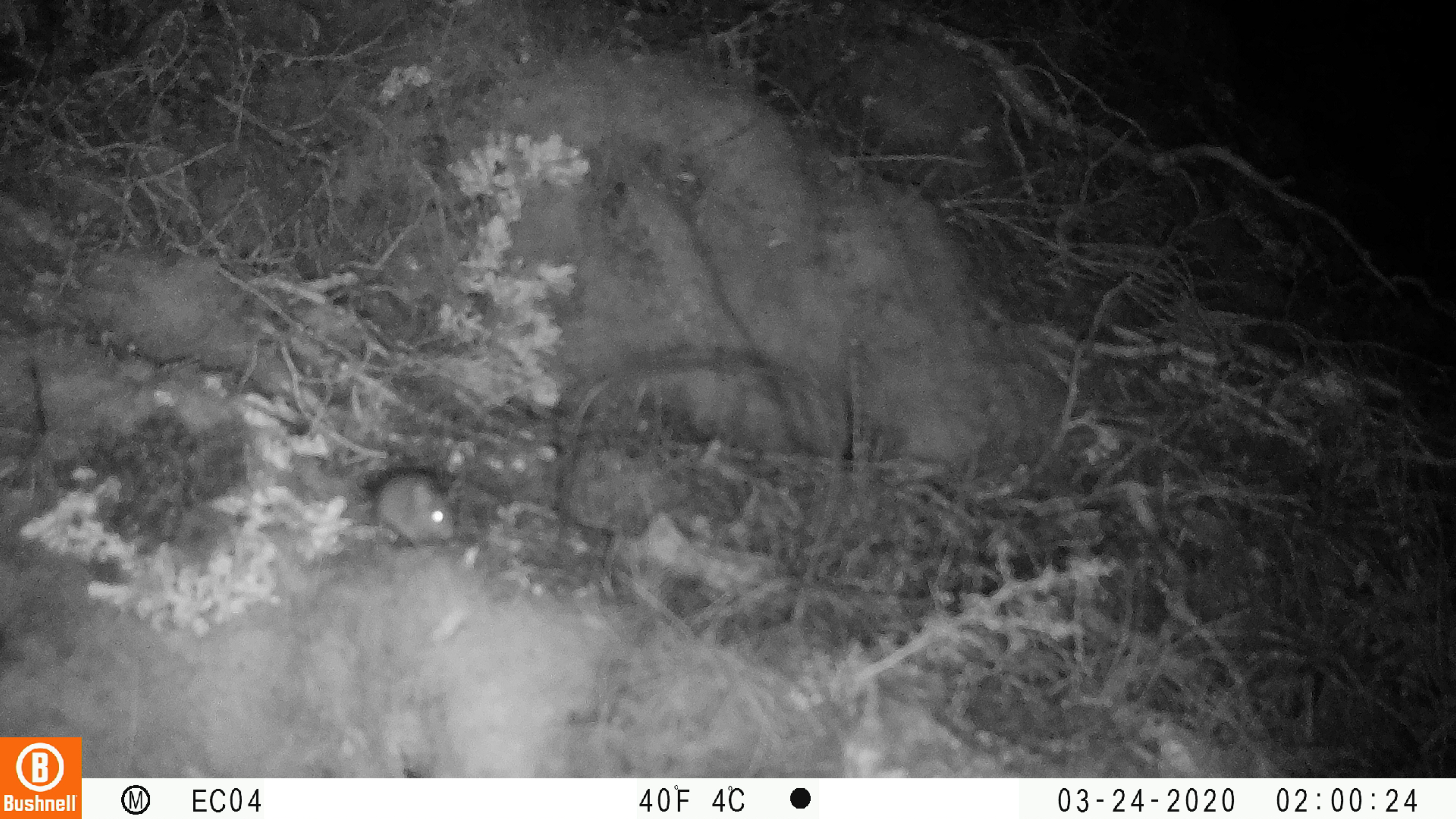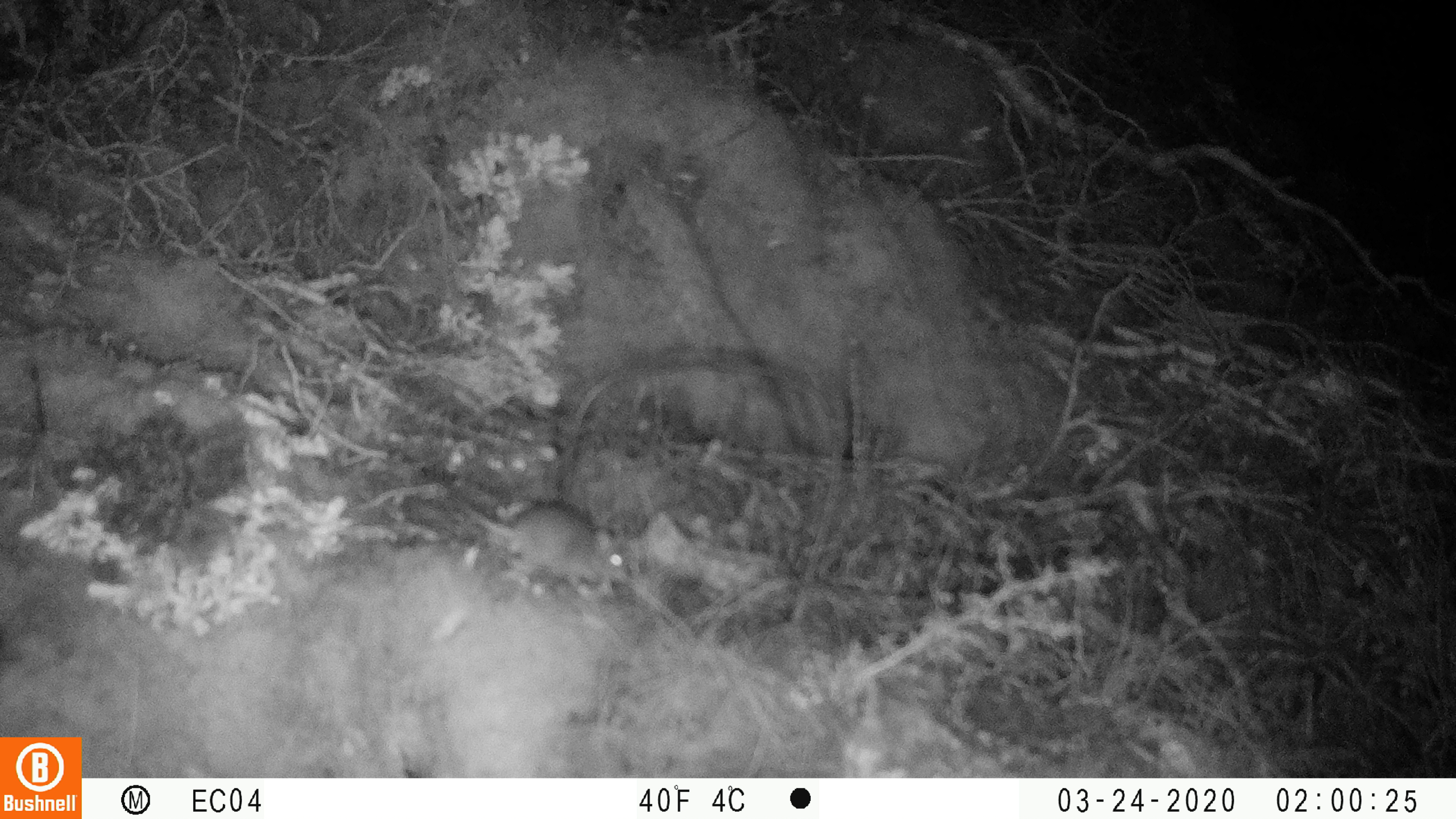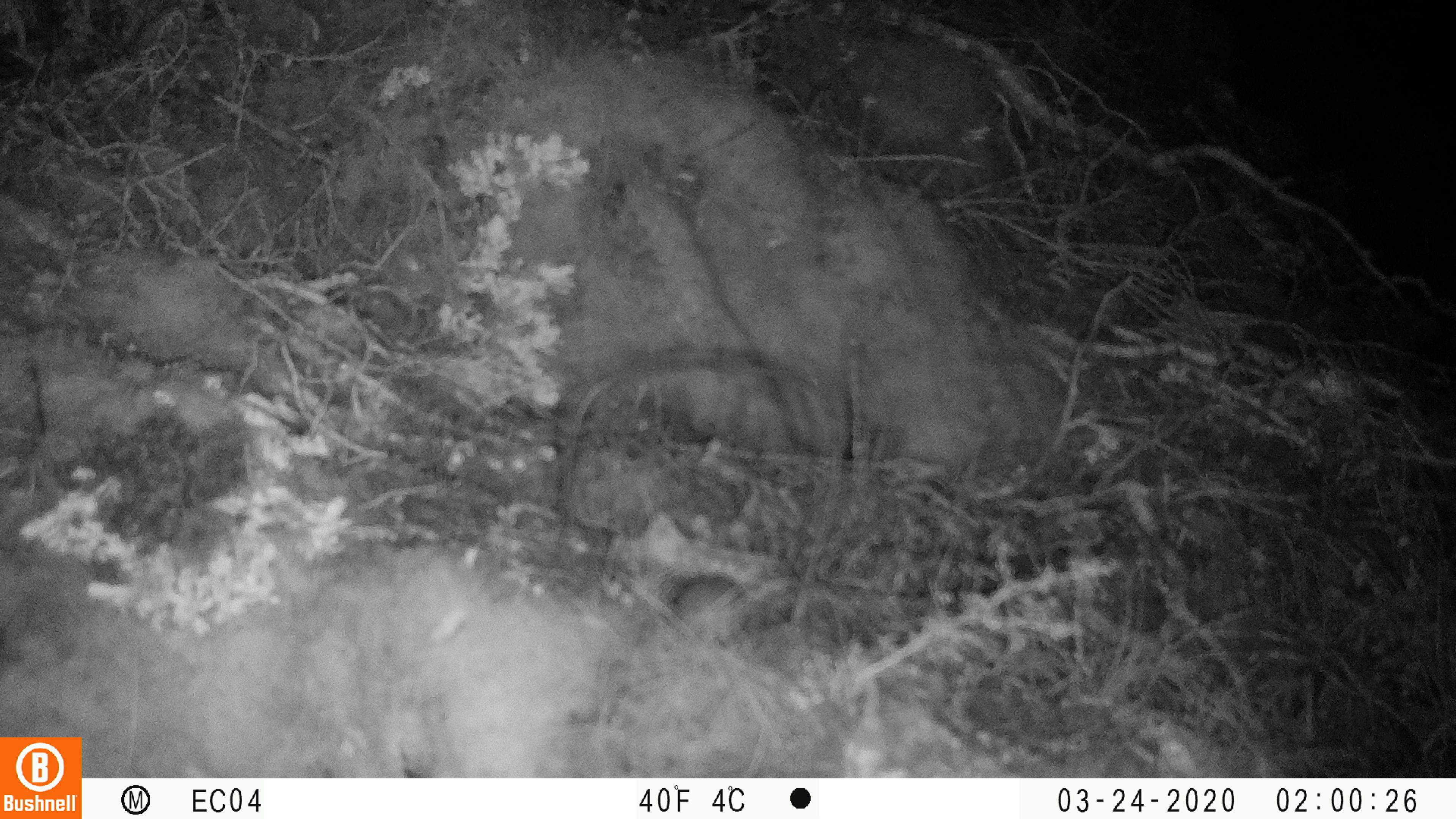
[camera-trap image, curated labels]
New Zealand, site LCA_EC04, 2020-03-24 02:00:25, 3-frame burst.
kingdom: Animalia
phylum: Chordata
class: Mammalia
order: Rodentia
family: Muridae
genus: Mus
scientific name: Mus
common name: mouse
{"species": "mouse (Mus)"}